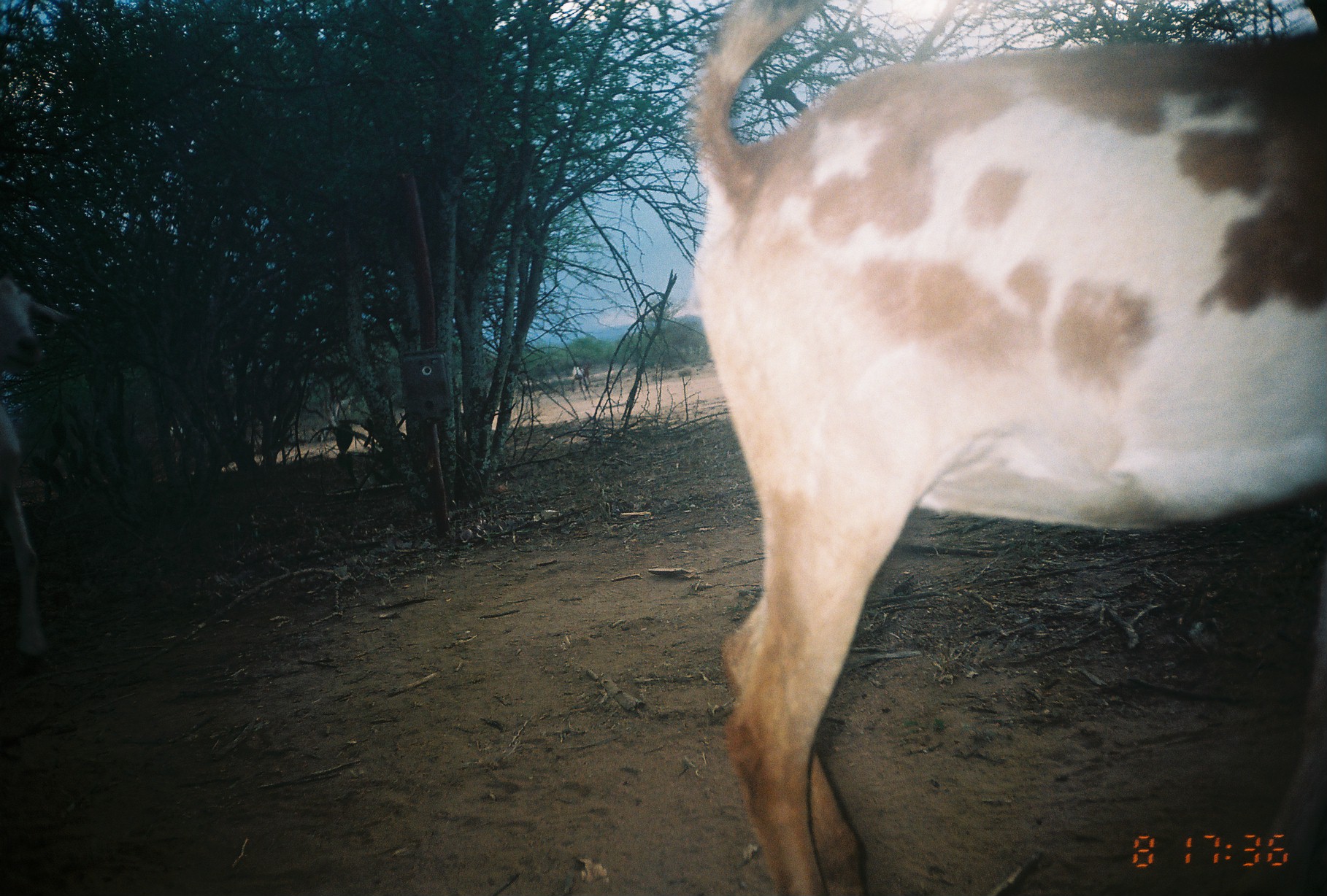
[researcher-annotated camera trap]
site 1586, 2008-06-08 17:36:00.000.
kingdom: Animalia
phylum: Chordata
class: Mammalia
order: Artiodactyla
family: Bovidae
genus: Capra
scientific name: Capra aegagrus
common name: wild goat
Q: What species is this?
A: Capra aegagrus (wild goat).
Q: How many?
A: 3.